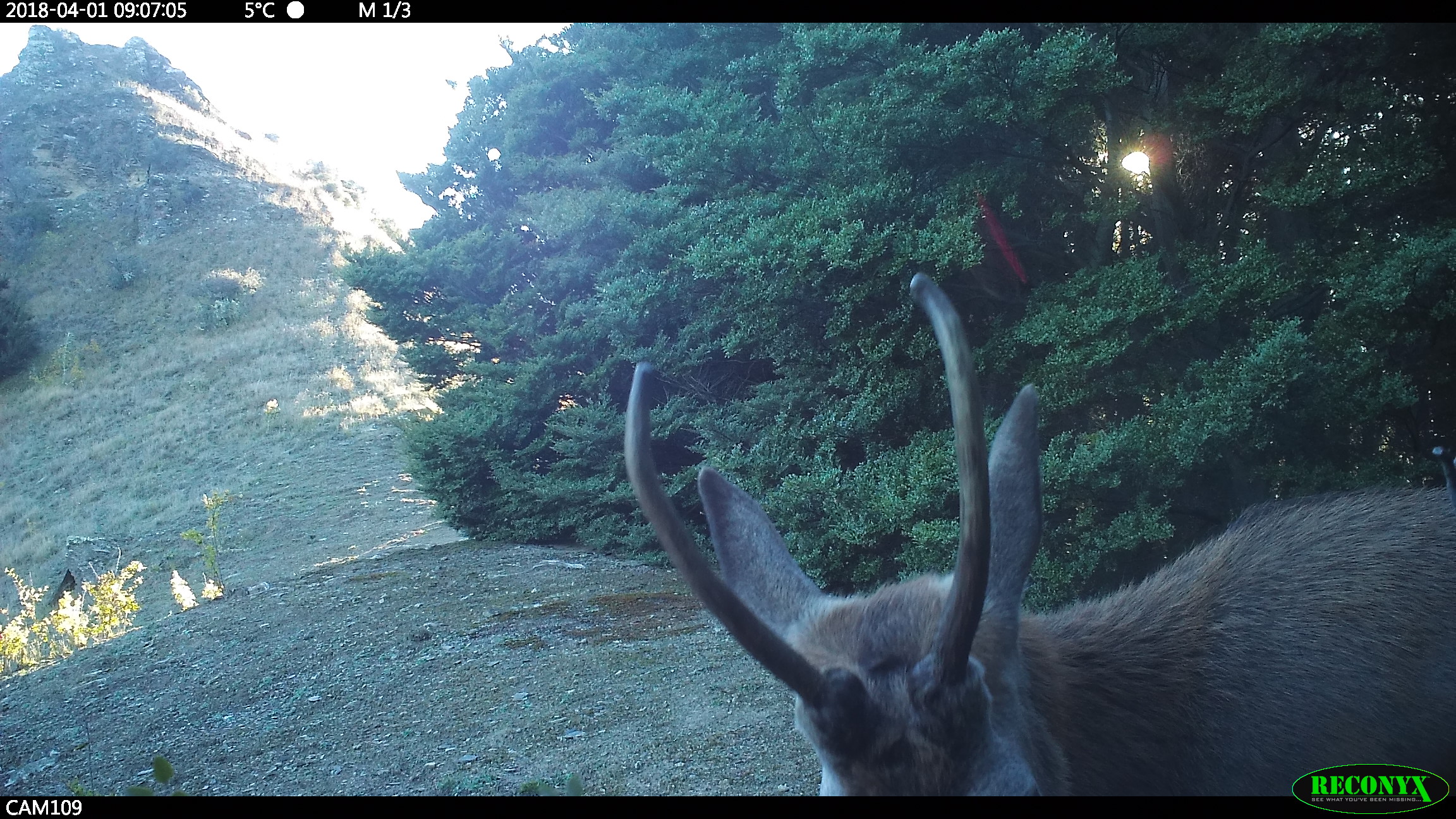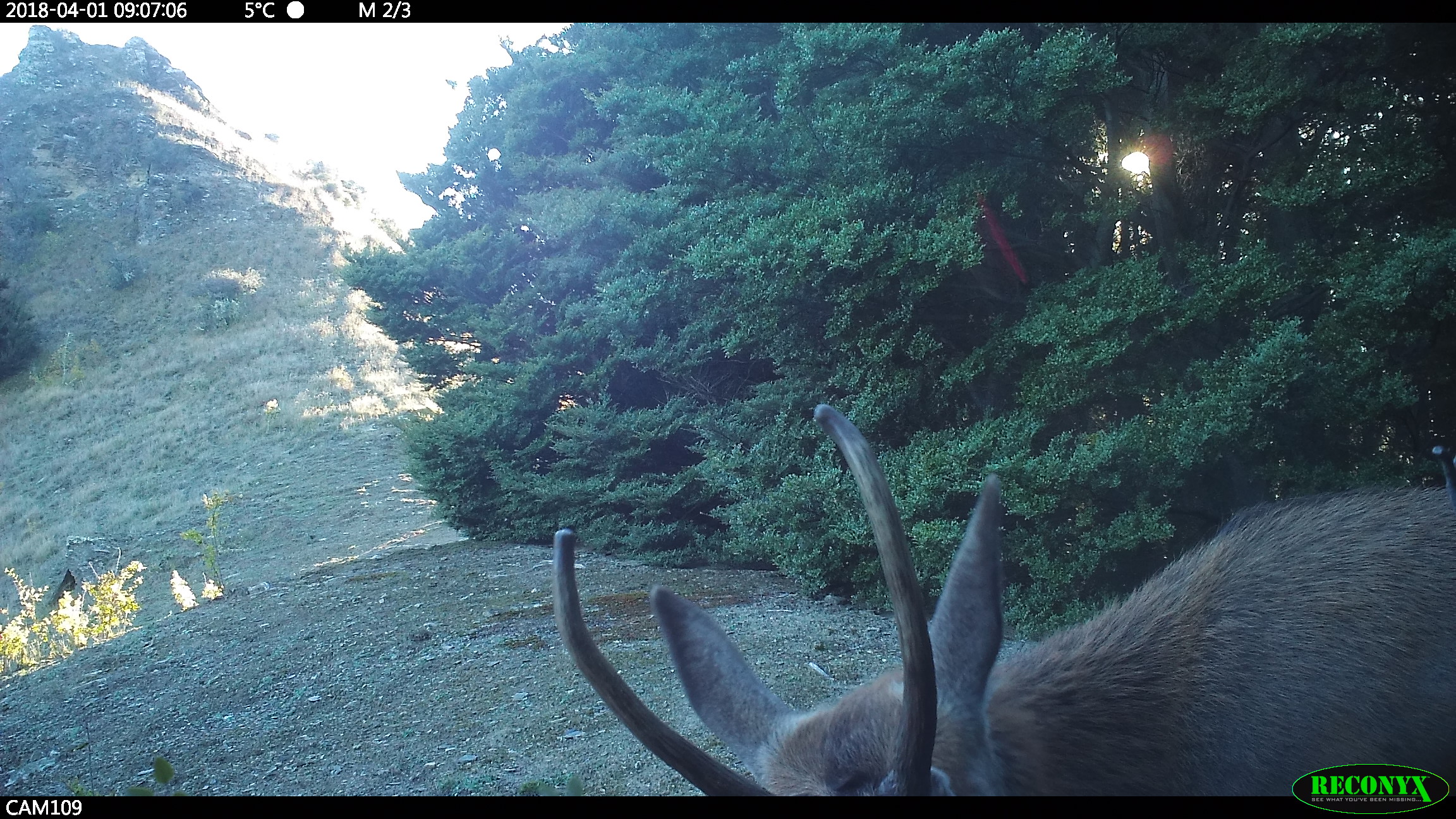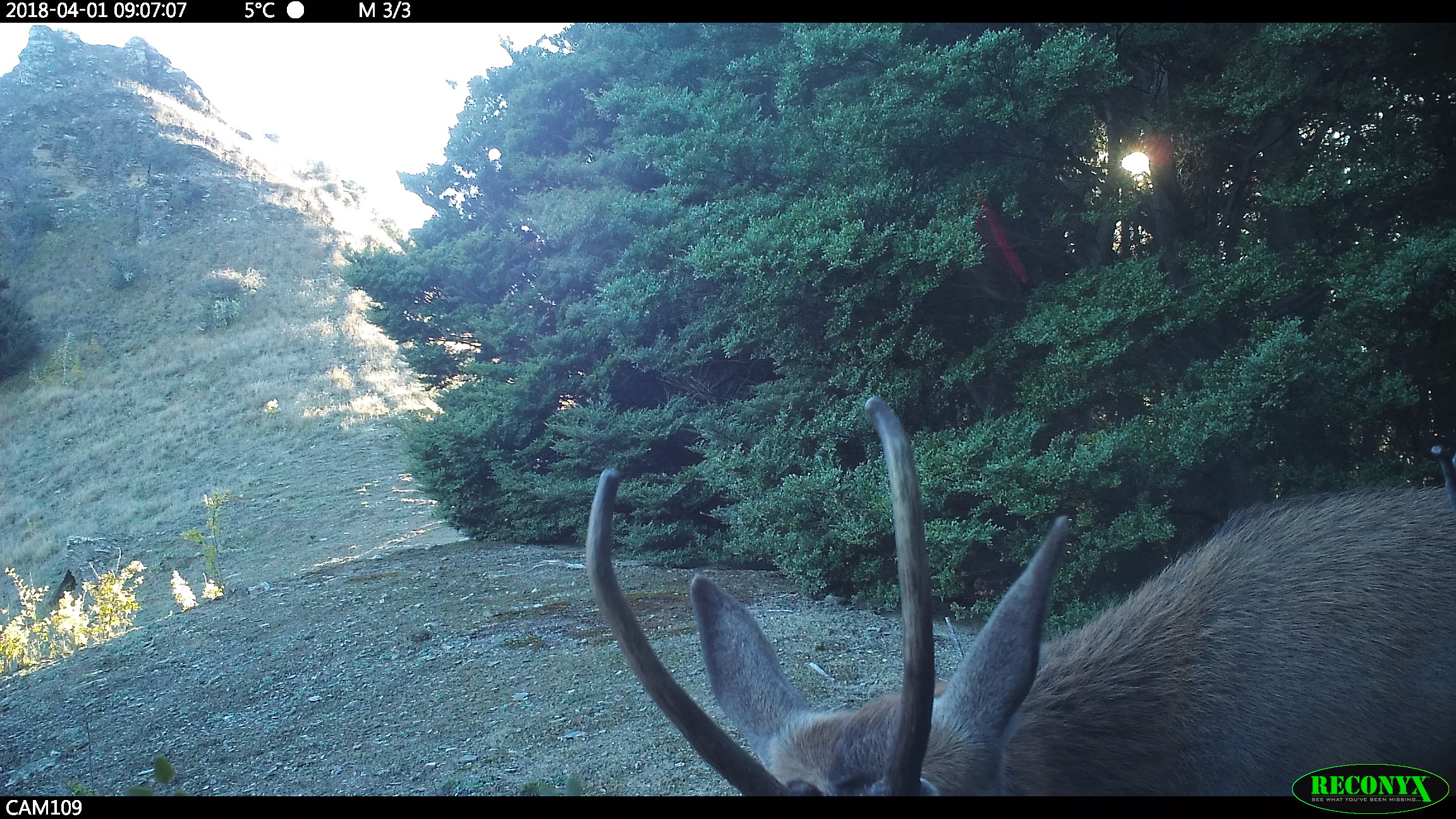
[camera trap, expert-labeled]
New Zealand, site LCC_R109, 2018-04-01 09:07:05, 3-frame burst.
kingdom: Animalia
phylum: Chordata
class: Mammalia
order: Artiodactyla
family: Cervidae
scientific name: Cervidae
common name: deer